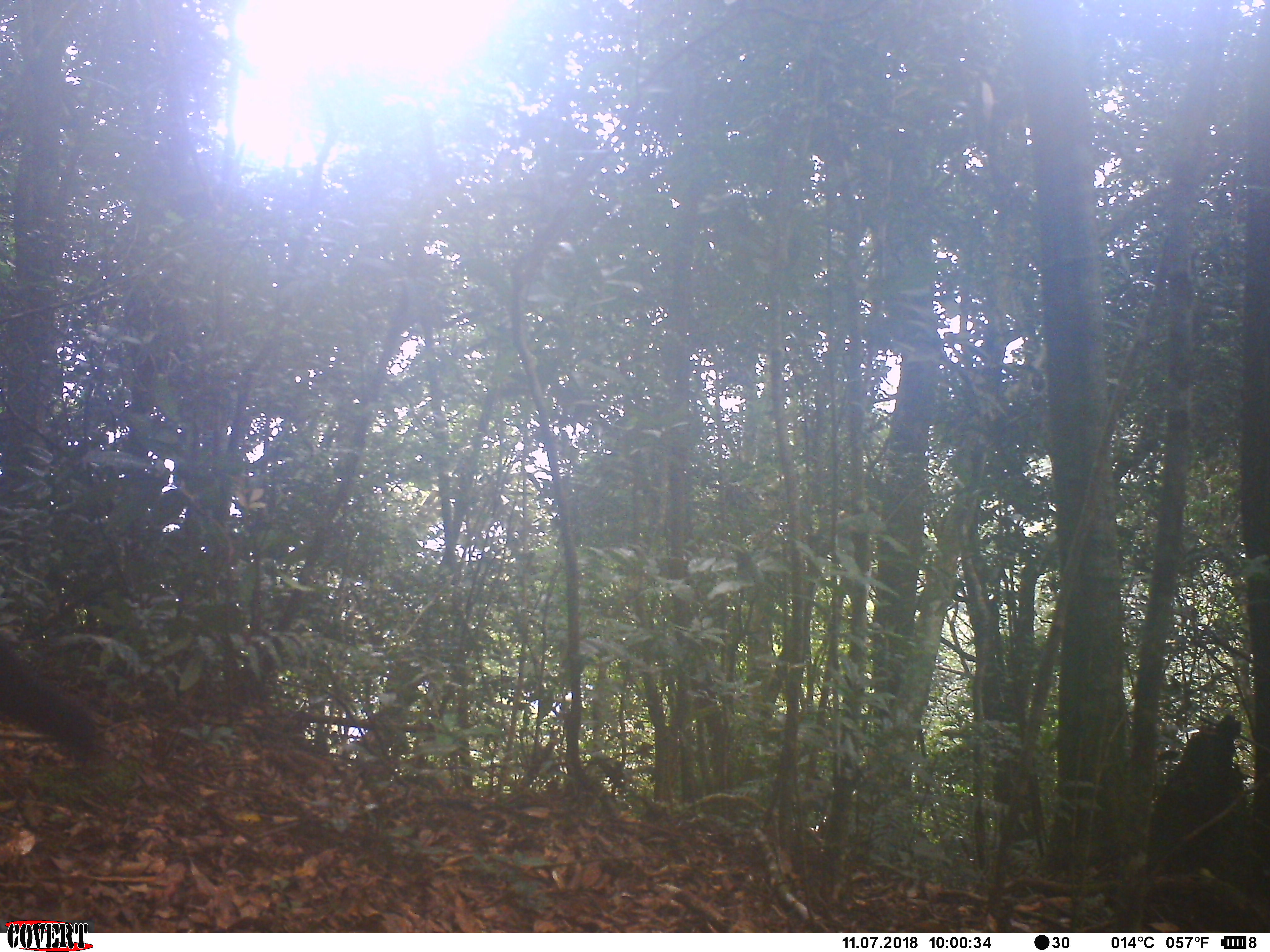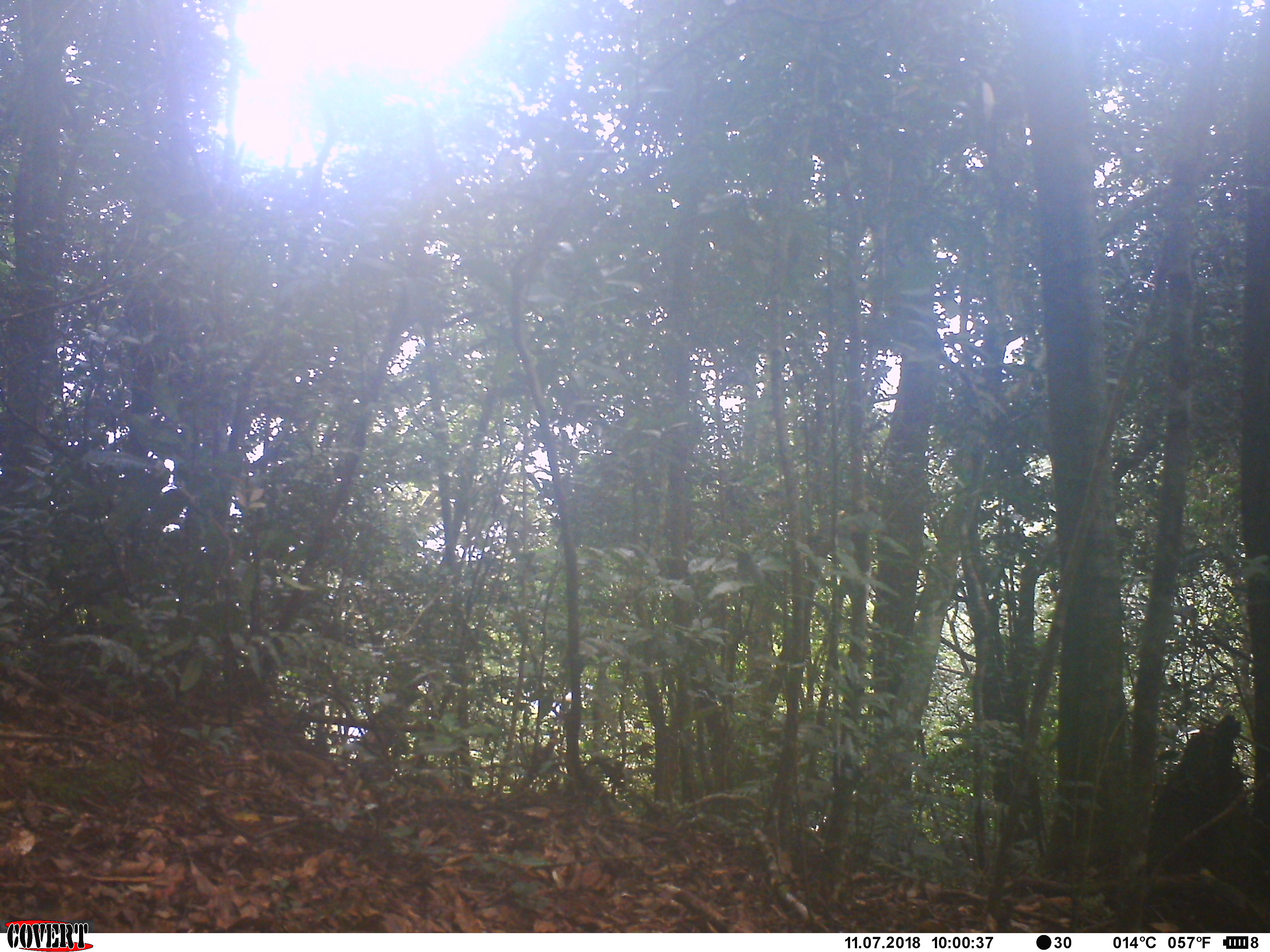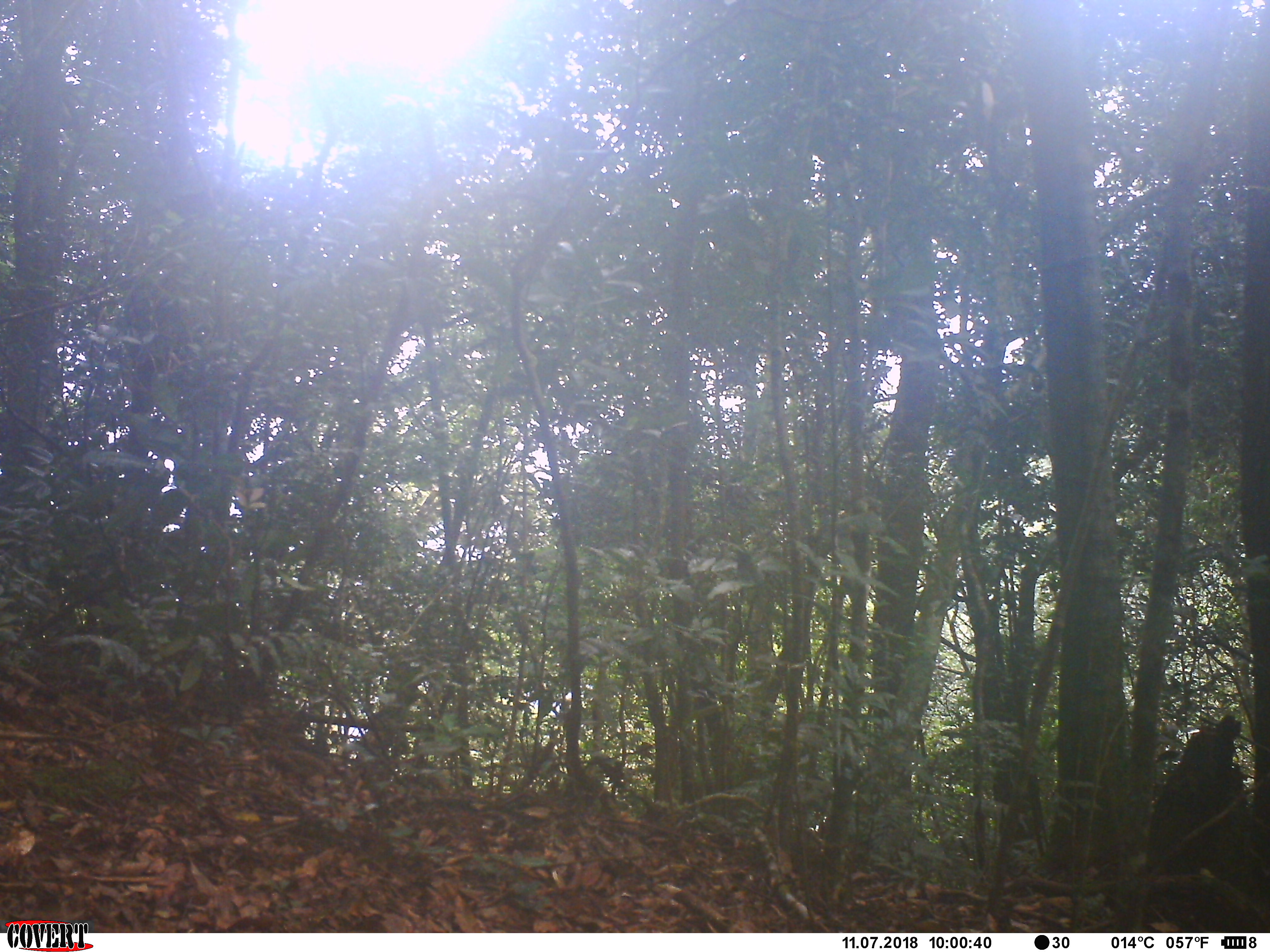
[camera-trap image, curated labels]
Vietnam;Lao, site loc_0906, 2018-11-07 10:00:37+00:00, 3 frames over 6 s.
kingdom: Animalia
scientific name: Animalia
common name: animal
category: unidentified small animal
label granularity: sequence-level